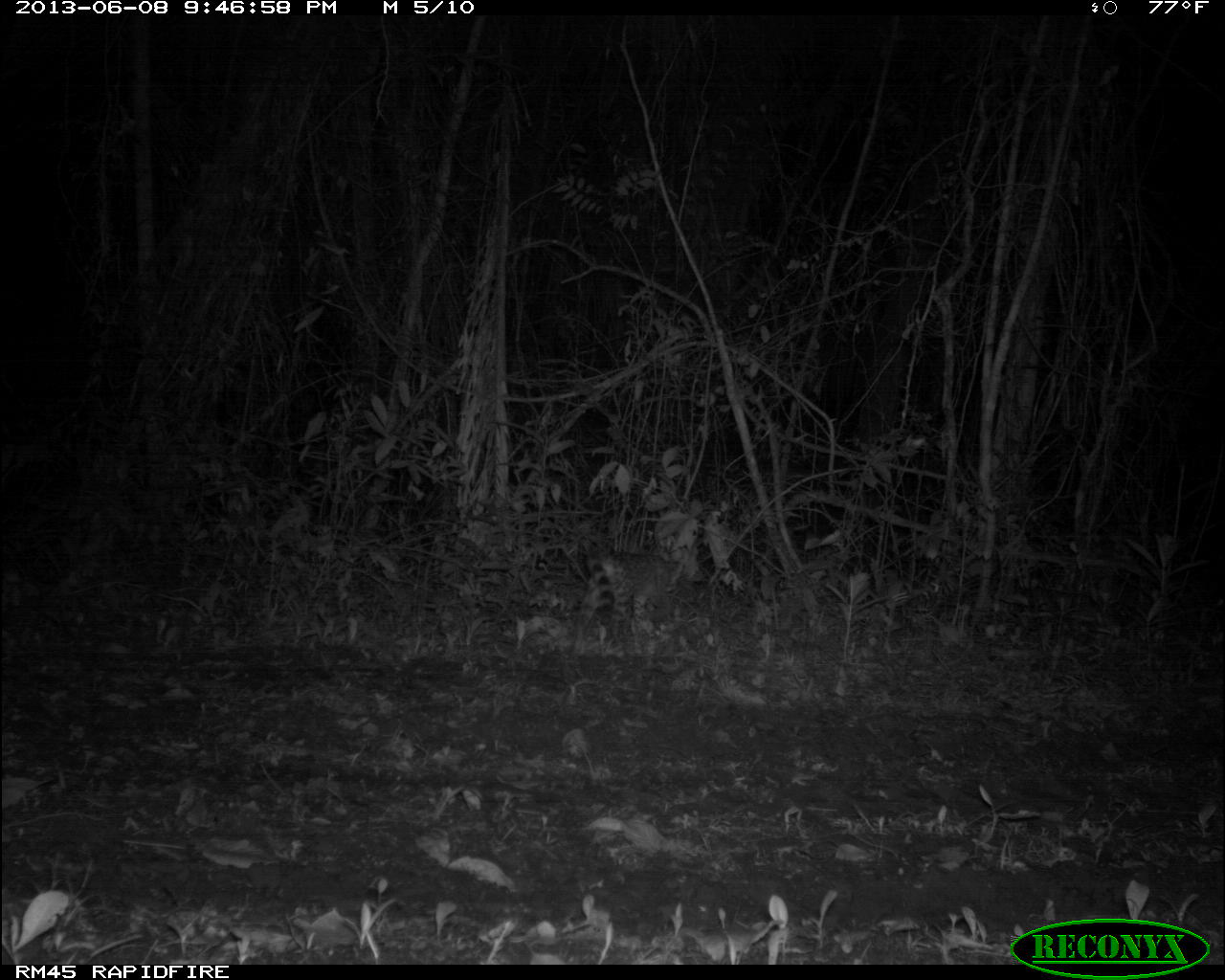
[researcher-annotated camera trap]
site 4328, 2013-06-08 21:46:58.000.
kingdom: Animalia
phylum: Chordata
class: Mammalia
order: Carnivora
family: Felidae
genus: Leopardus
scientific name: Leopardus wiedii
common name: margay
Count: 1.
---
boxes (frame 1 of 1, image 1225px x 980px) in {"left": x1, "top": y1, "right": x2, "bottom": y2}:
leopardus wiedii: {"left": 574, "top": 550, "right": 684, "bottom": 658}